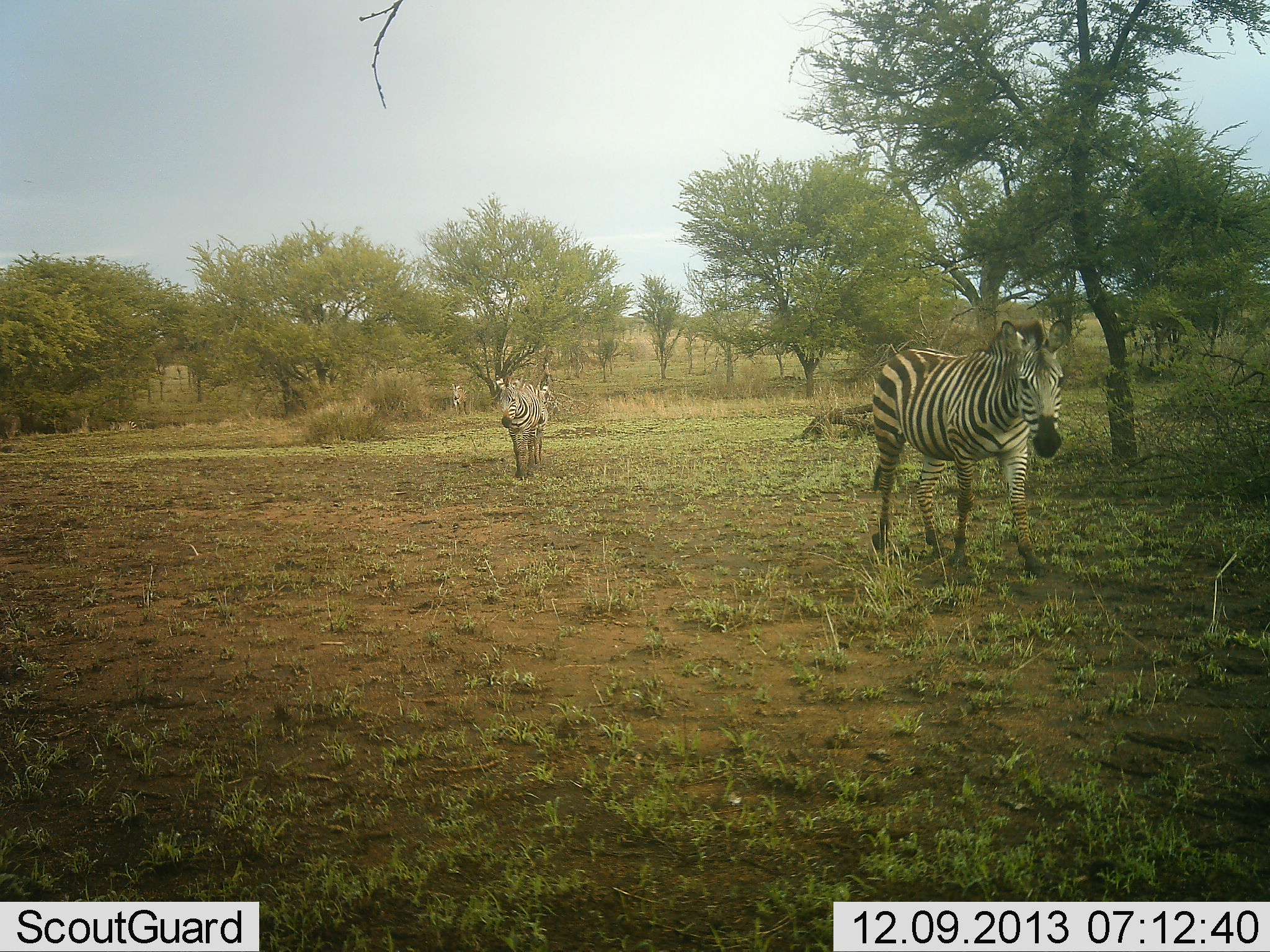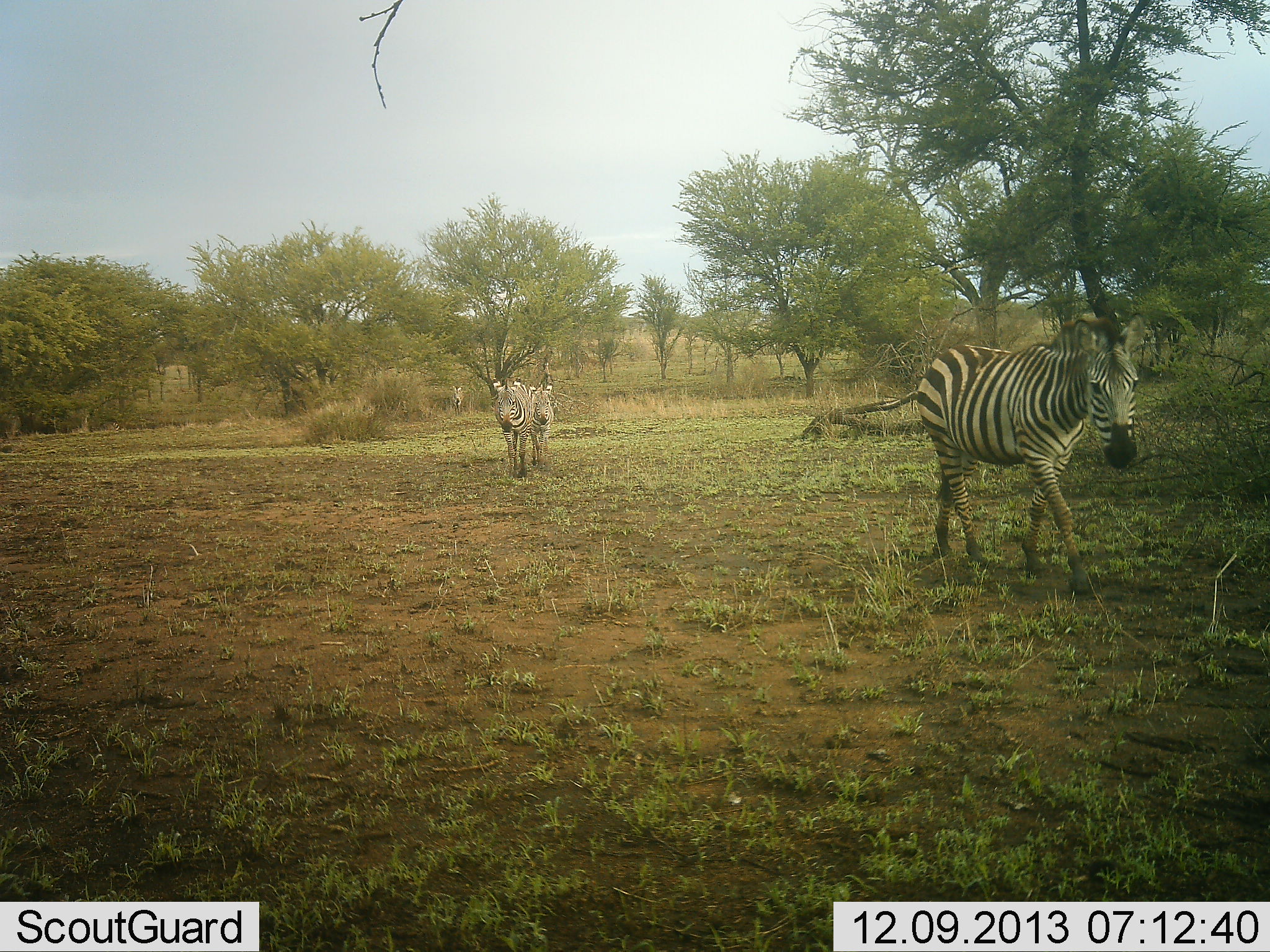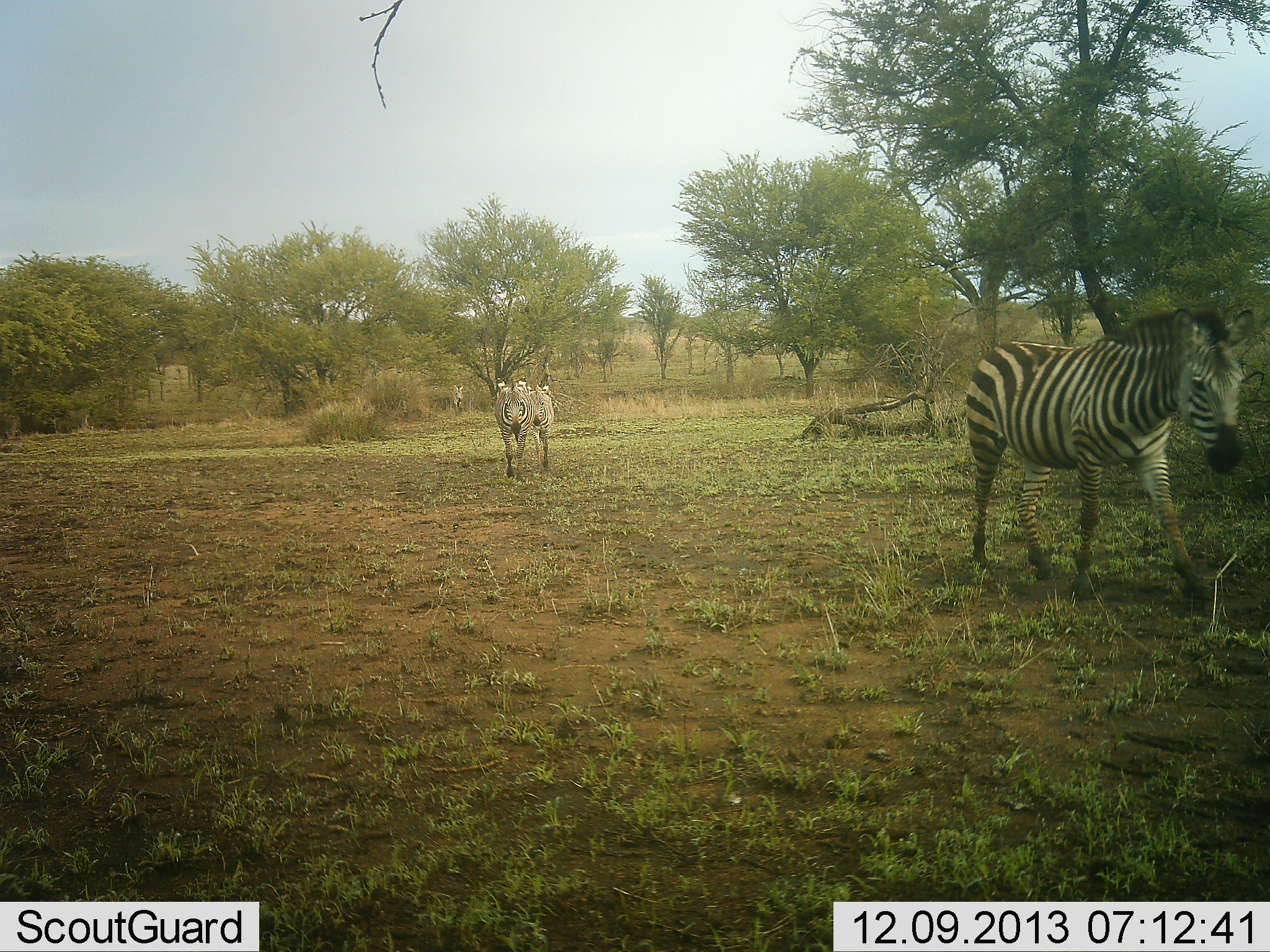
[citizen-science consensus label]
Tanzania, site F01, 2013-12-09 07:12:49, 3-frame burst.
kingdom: Animalia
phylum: Chordata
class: Mammalia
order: Perissodactyla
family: Equidae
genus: Equus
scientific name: Equus quagga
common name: plains zebra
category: zebra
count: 3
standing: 11%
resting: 0%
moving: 94%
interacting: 0%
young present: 3%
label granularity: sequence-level